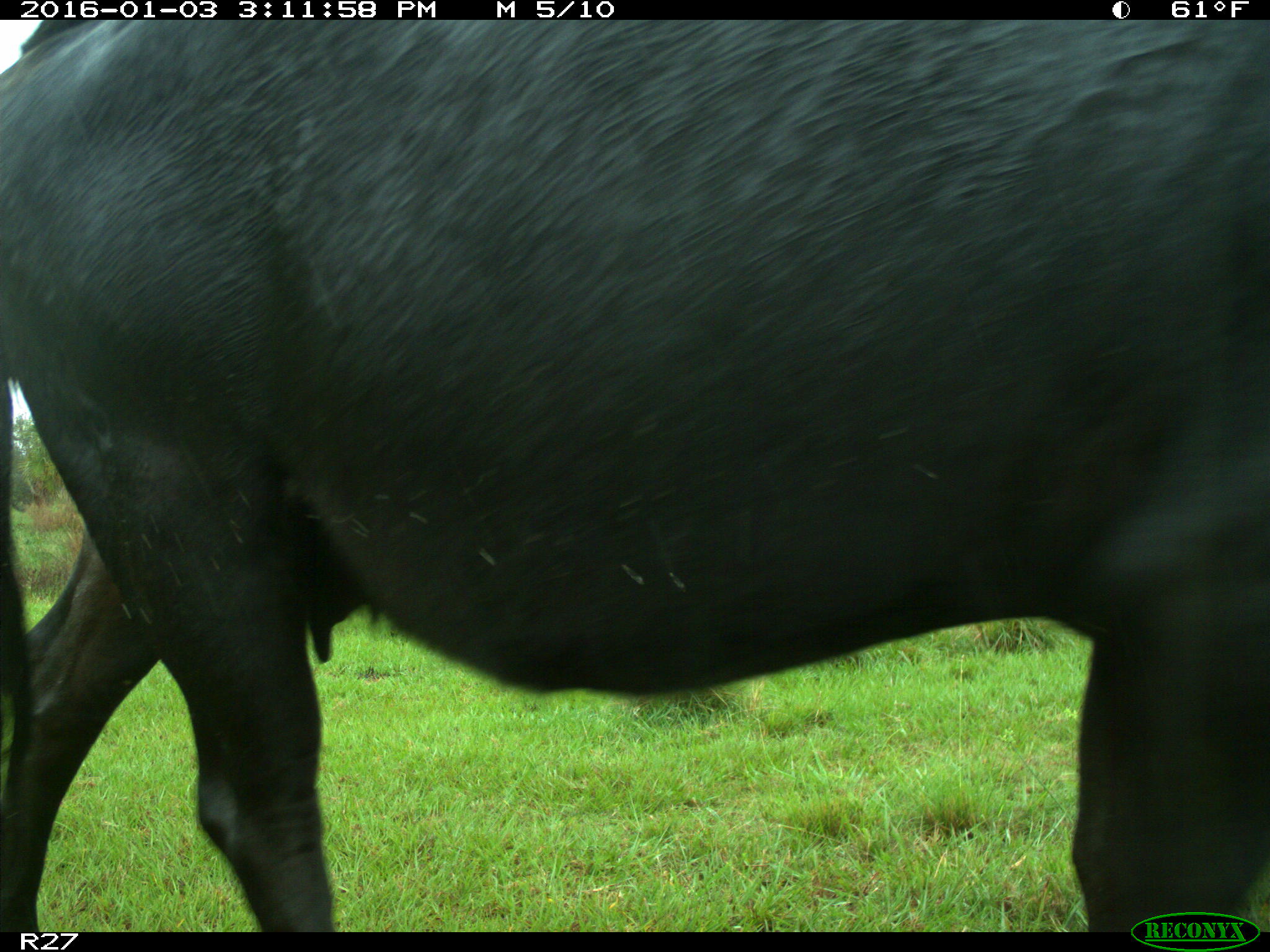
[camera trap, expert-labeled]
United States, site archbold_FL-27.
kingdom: Animalia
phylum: Chordata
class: Mammalia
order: Artiodactyla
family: Bovidae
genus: Bos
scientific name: Bos taurus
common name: domestic cow